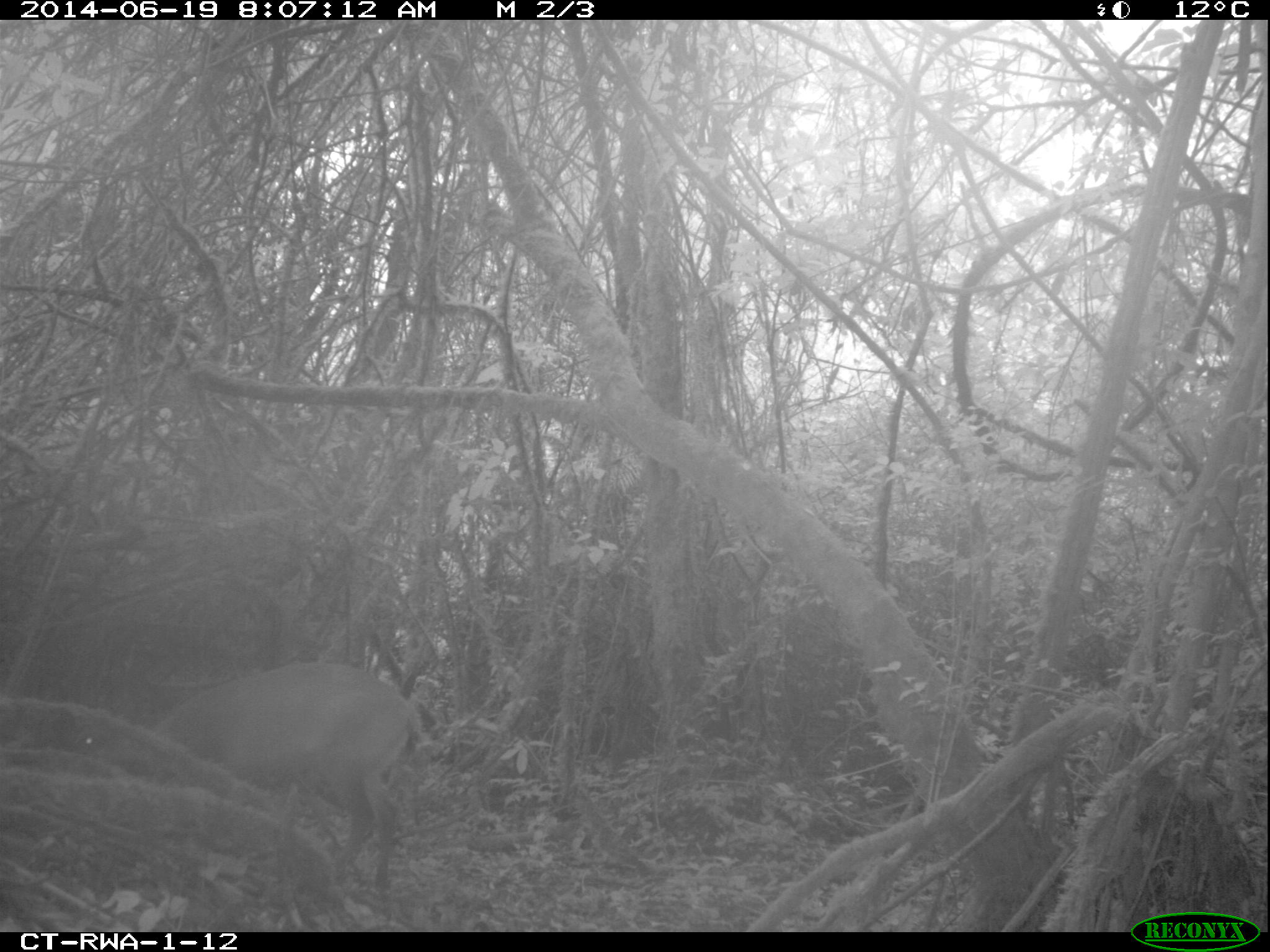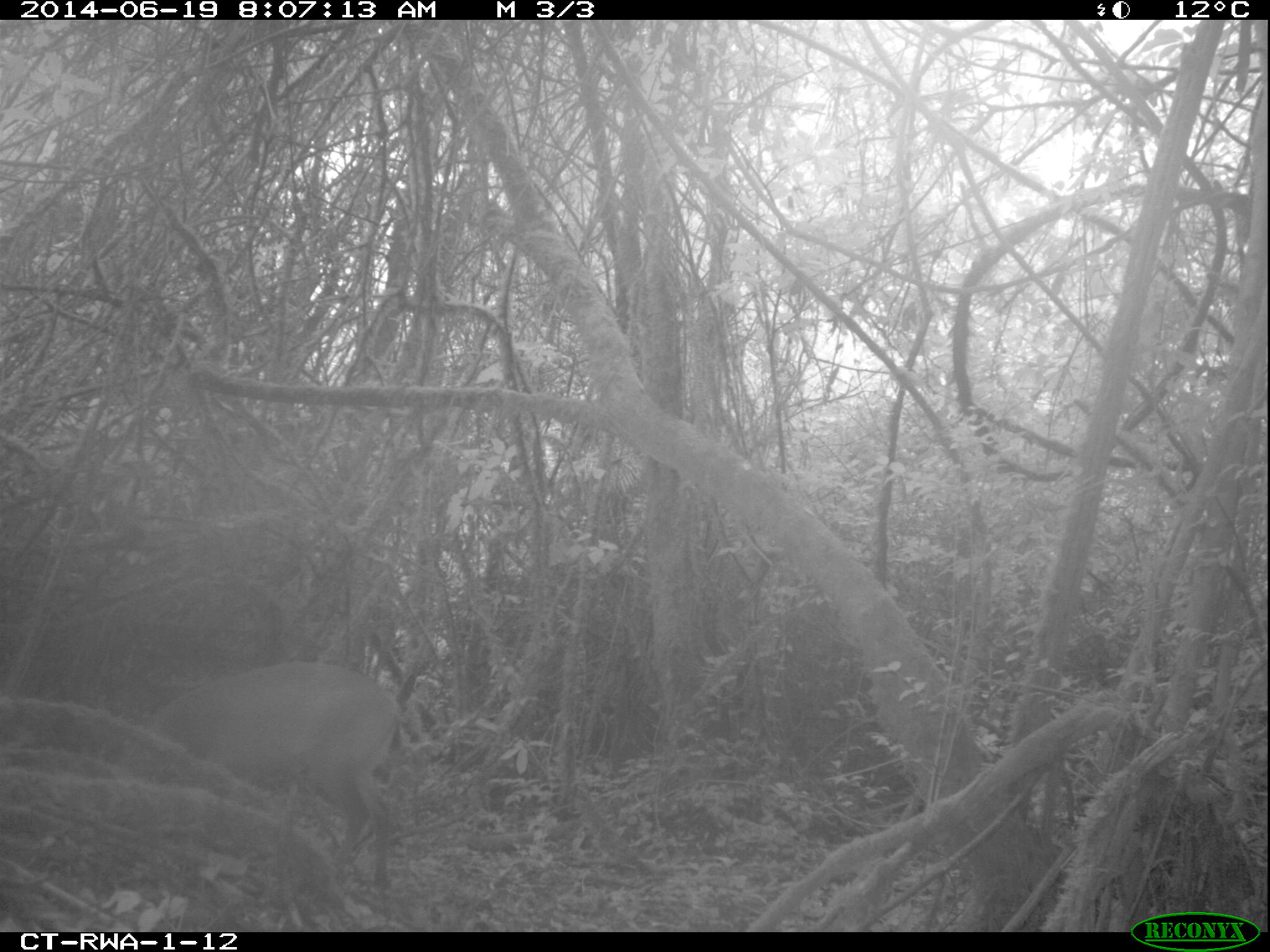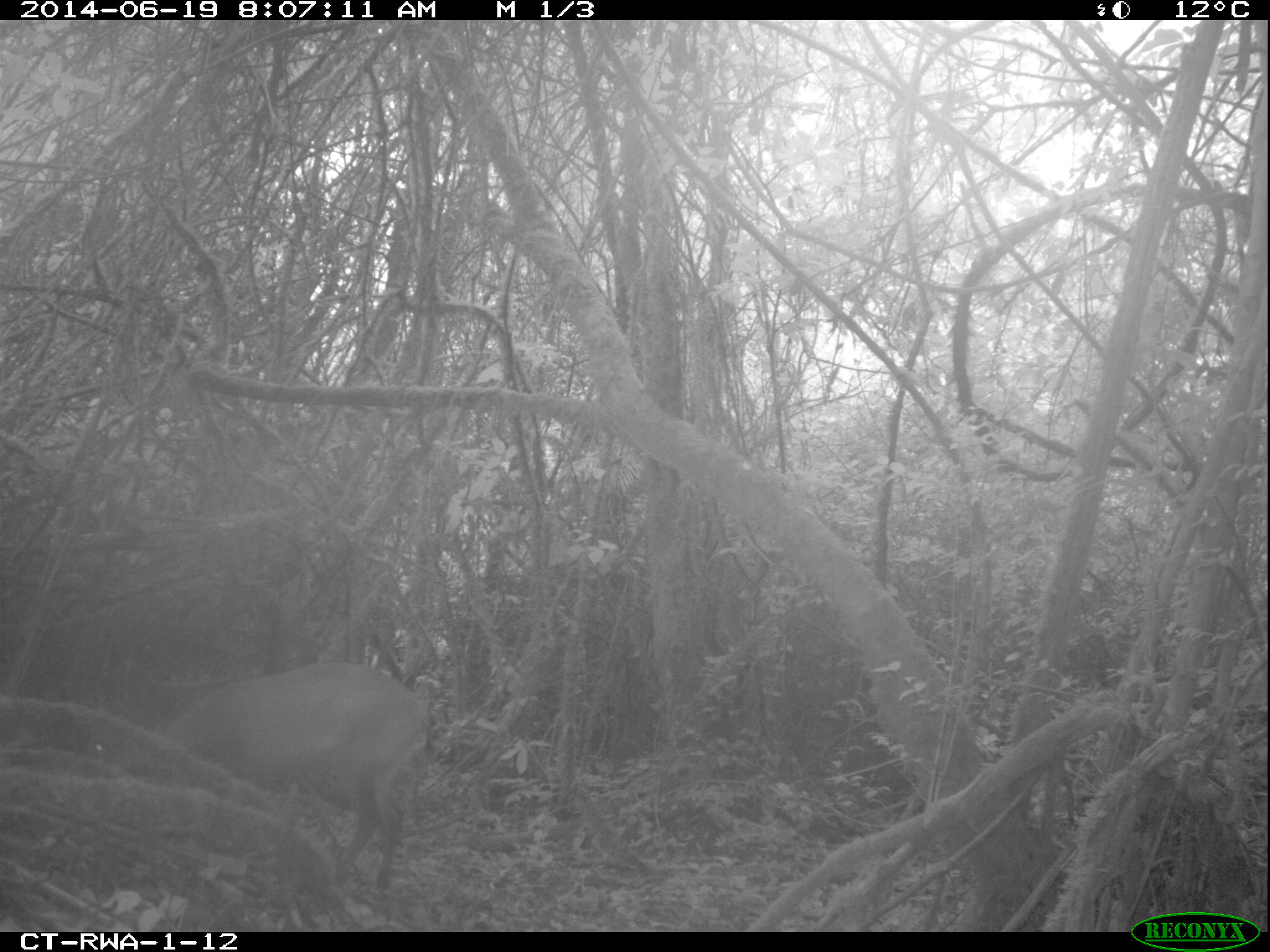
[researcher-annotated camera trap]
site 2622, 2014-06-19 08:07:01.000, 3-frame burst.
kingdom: Animalia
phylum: Chordata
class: Mammalia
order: Artiodactyla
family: Bovidae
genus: Cephalophus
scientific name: Cephalophus nigrifrons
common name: black-fronted duiker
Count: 1.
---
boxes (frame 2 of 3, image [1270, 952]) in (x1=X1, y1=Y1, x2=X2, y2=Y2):
cephalophus nigrifrons: (x1=142, y1=658, x2=407, y2=889)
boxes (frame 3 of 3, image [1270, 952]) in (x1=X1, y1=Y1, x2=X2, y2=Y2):
cephalophus nigrifrons: (x1=92, y1=659, x2=435, y2=895)